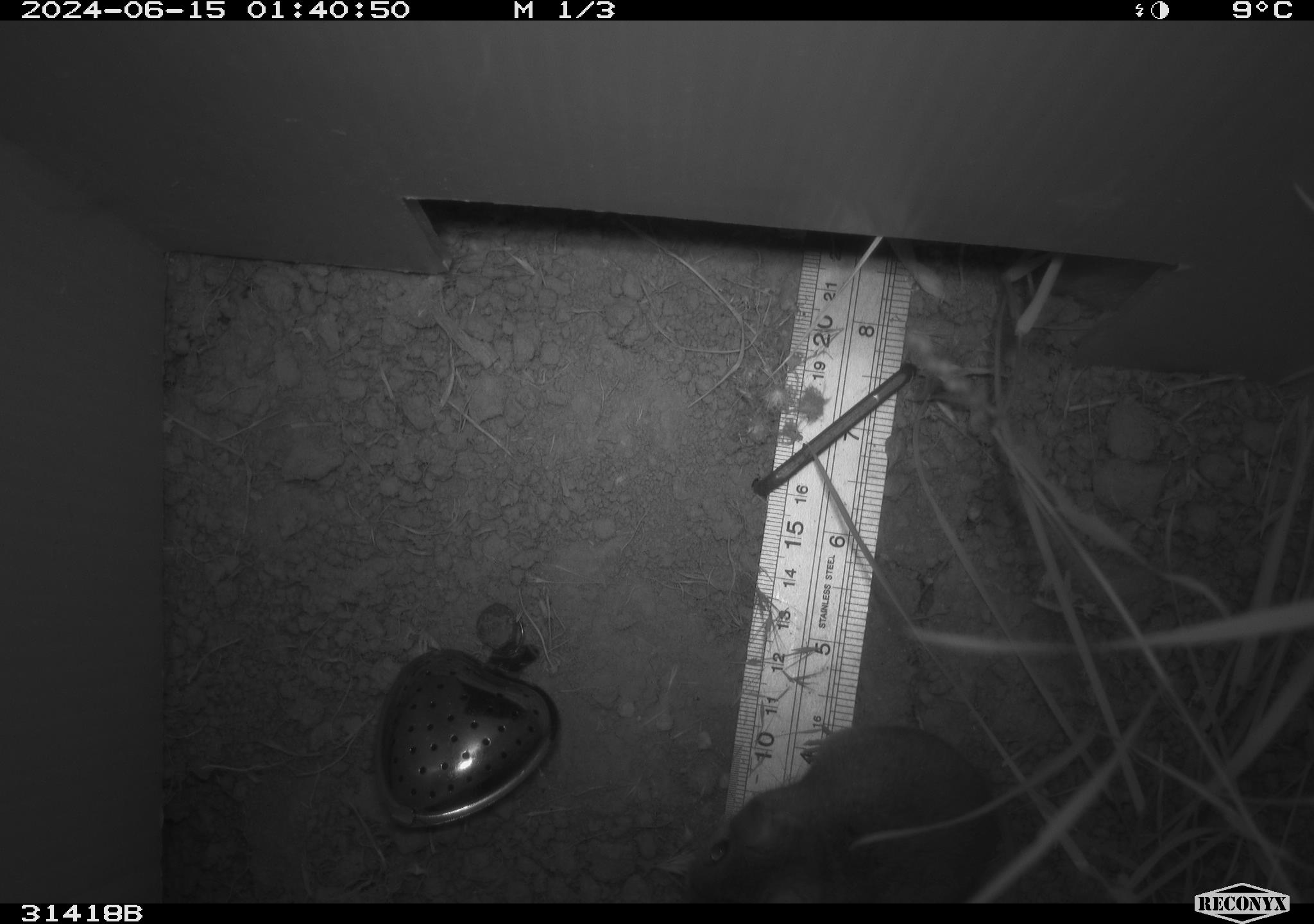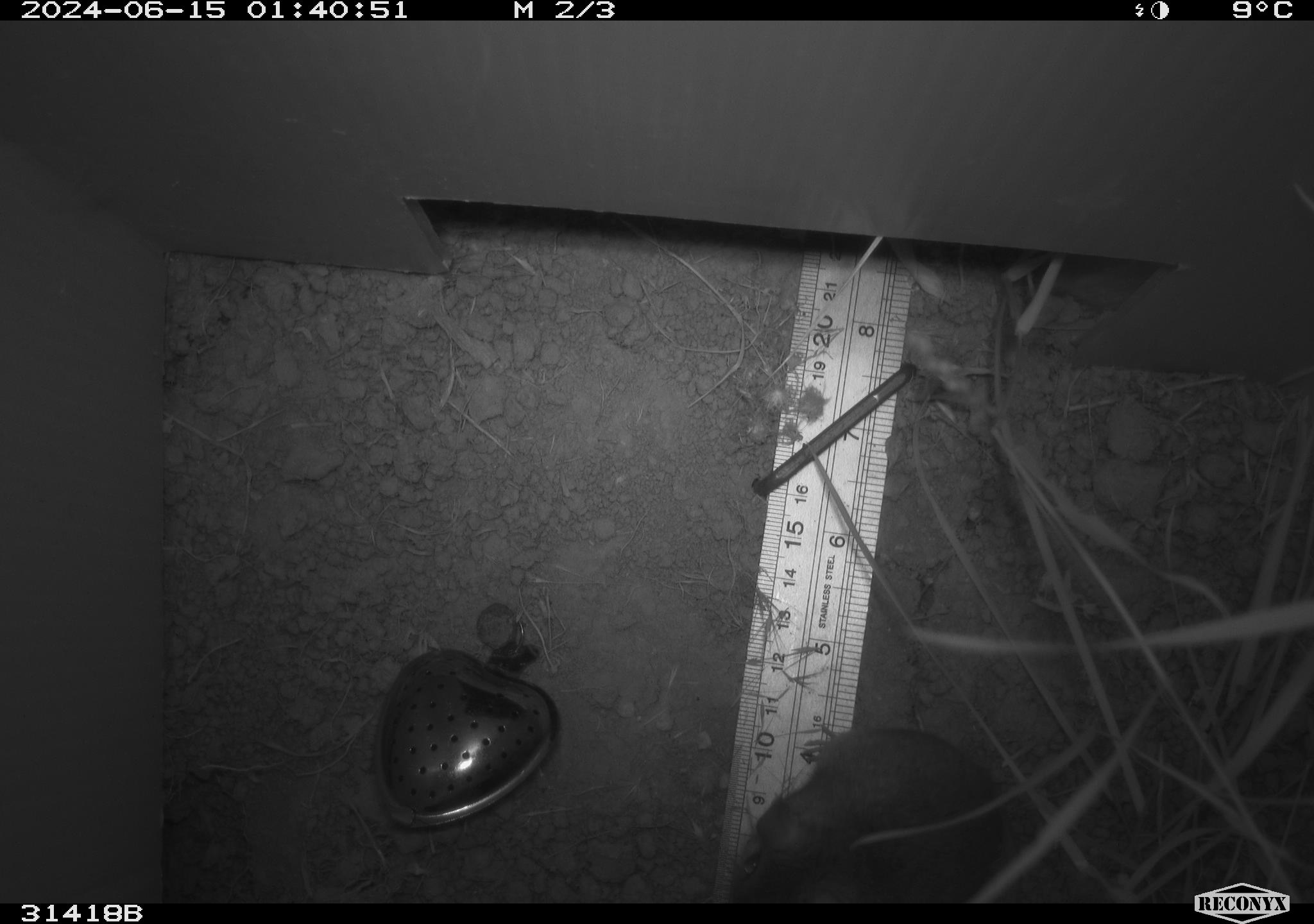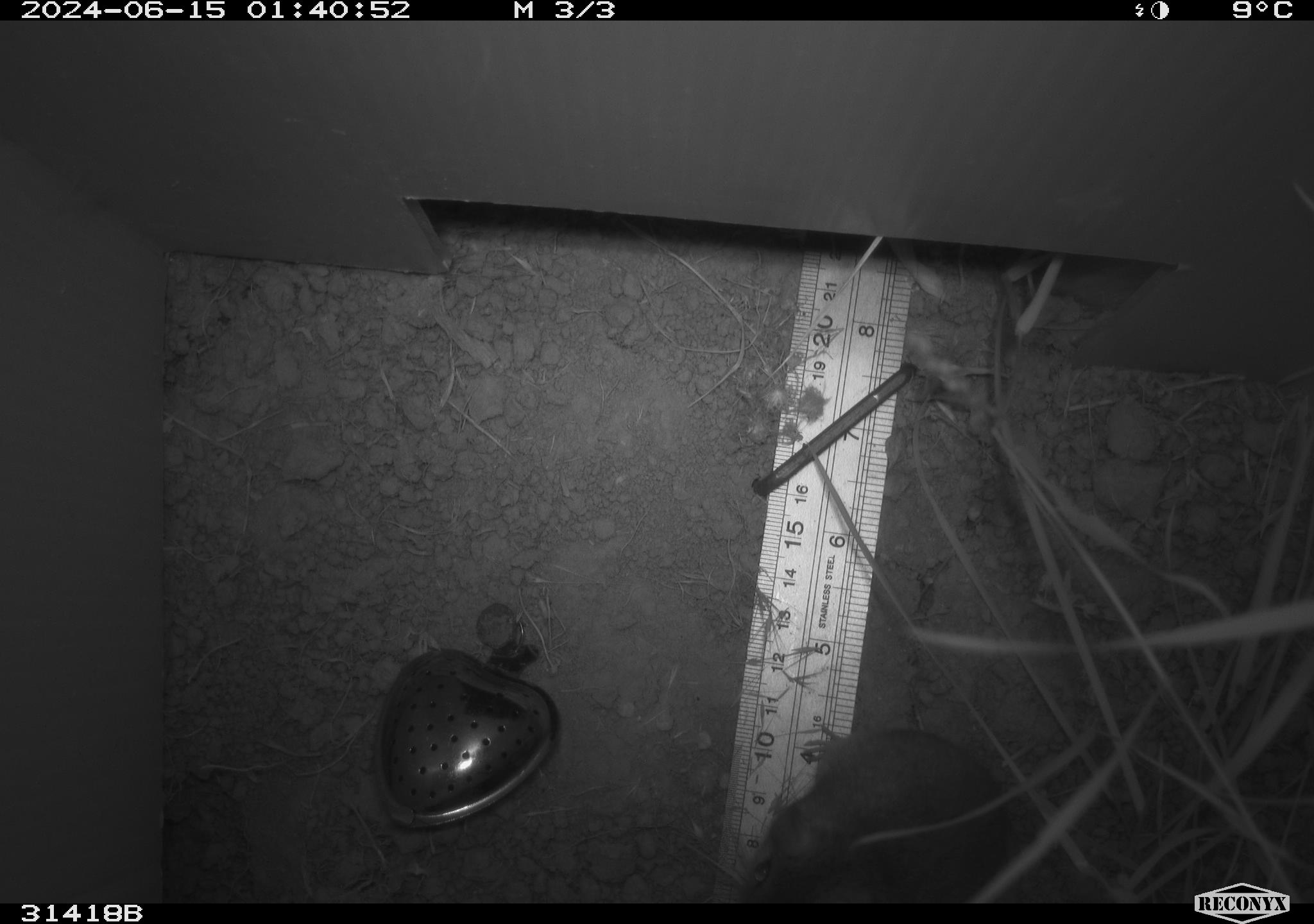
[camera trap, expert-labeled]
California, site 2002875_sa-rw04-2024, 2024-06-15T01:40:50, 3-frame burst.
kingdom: Animalia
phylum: Chordata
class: Mammalia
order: Rodentia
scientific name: Rodentia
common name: rodent